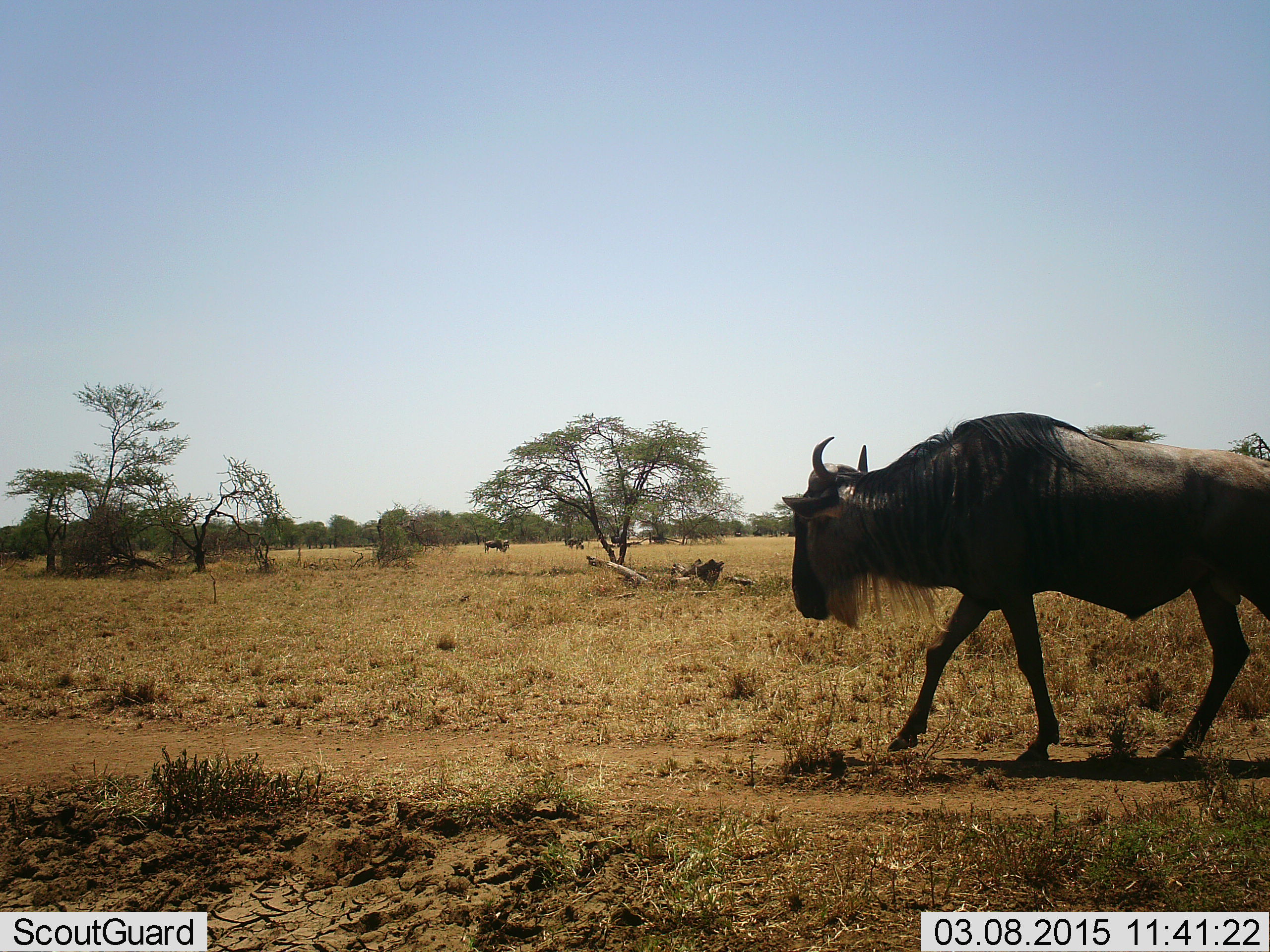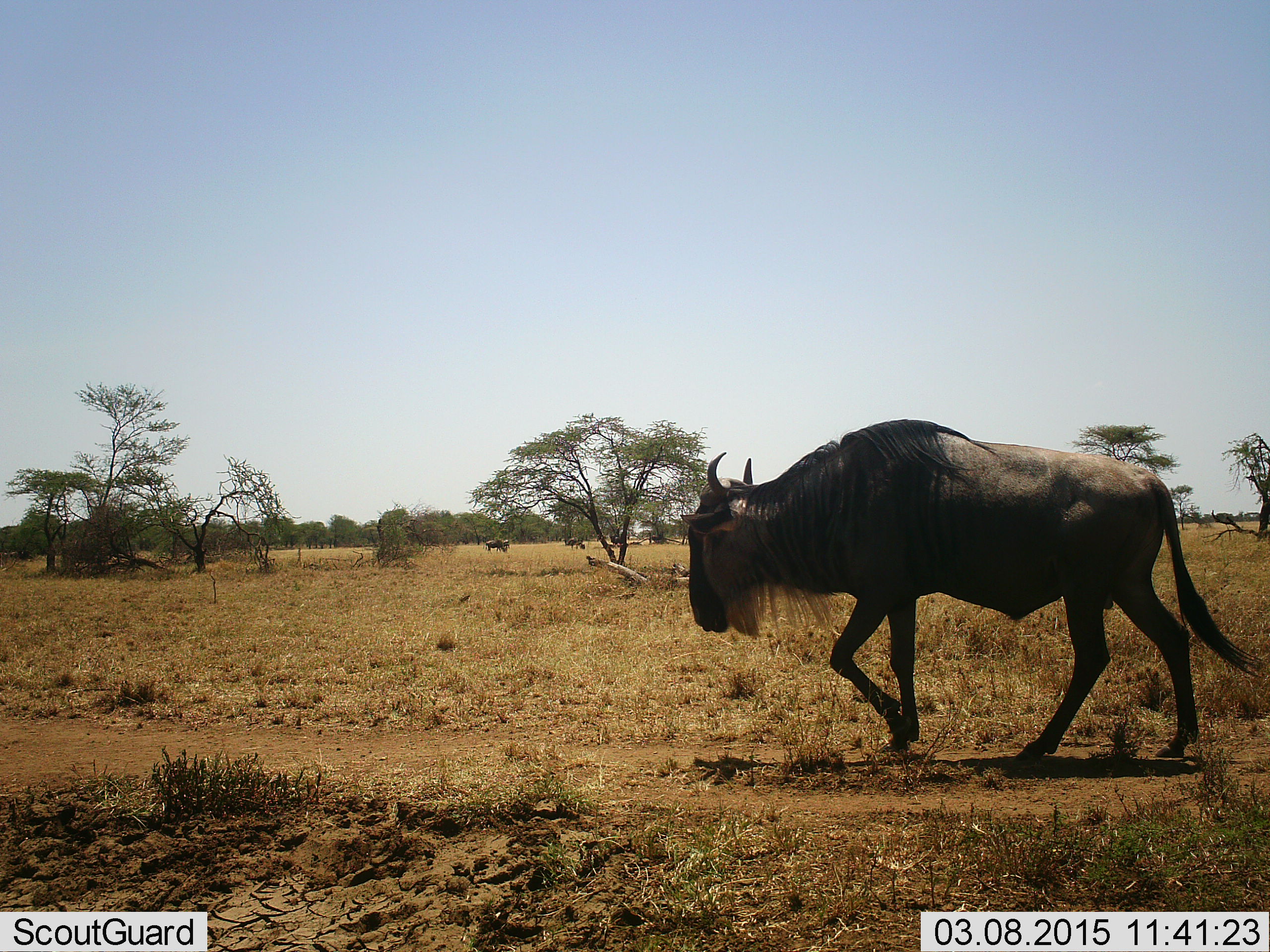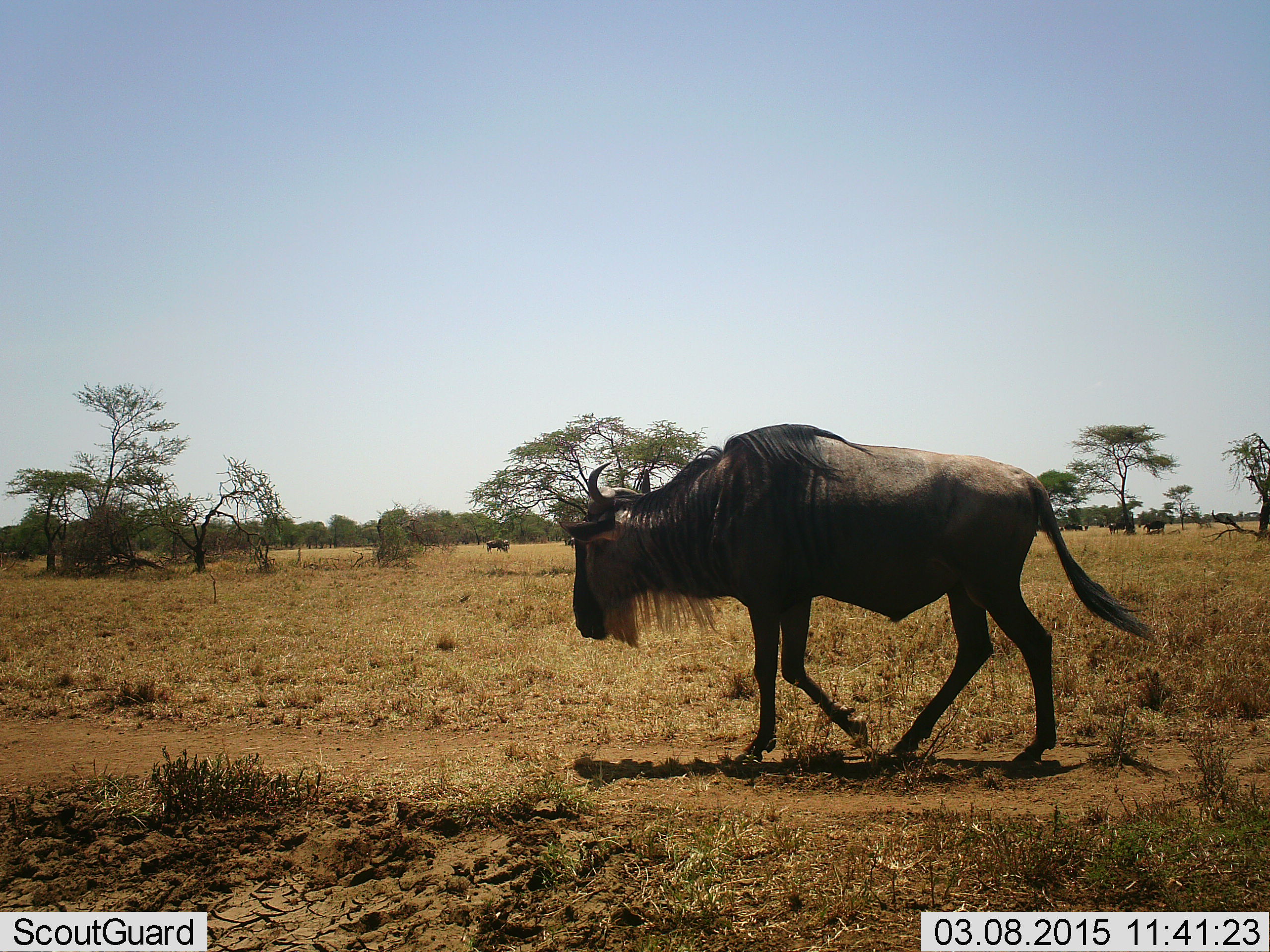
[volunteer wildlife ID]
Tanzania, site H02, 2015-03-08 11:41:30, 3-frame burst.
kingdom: Animalia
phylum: Chordata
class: Mammalia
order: Artiodactyla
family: Bovidae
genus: Connochaetes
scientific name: Connochaetes taurinus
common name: blue wildebeest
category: wildebeest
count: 1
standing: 30%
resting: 0%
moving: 100%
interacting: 0%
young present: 0%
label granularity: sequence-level